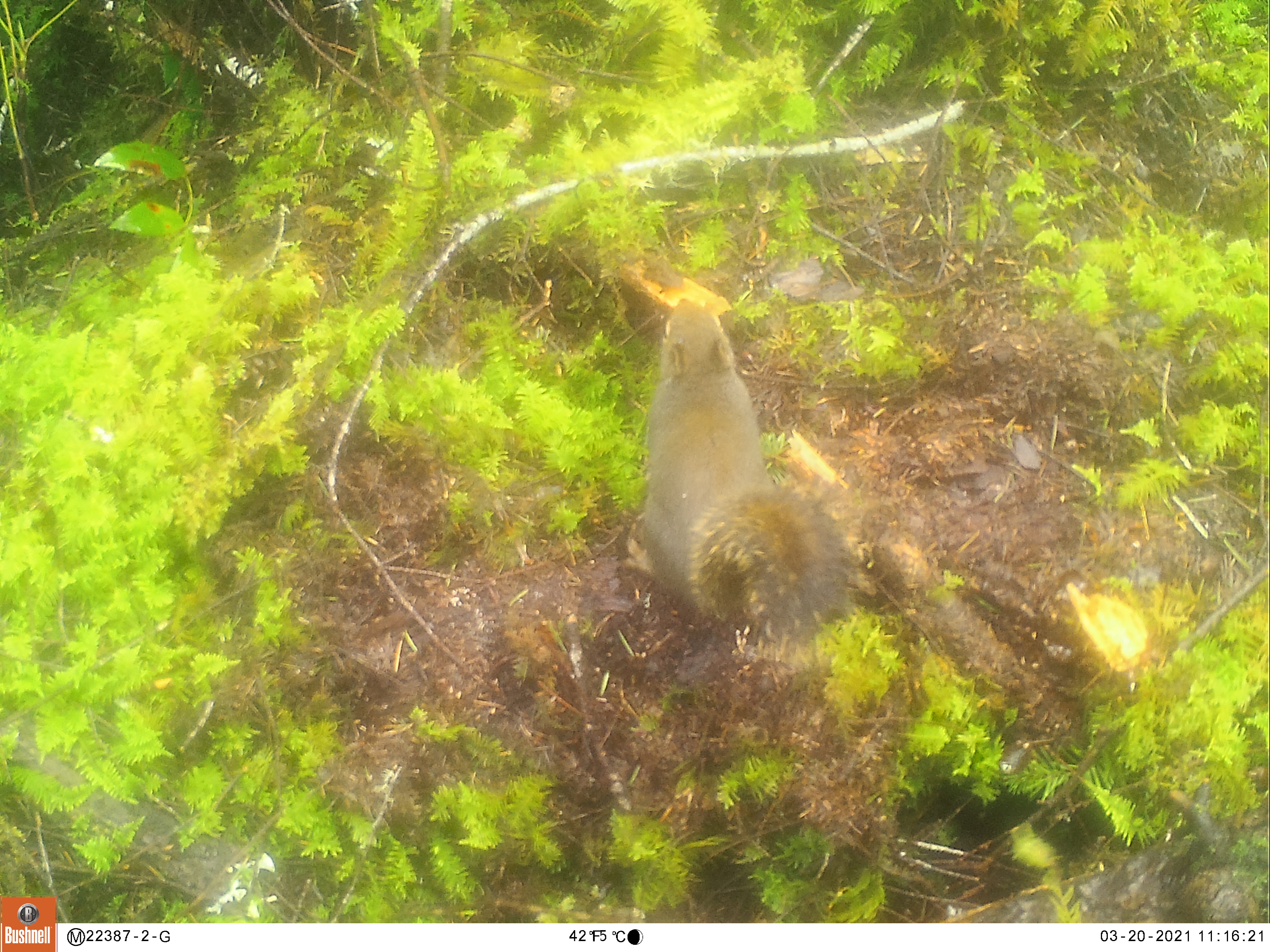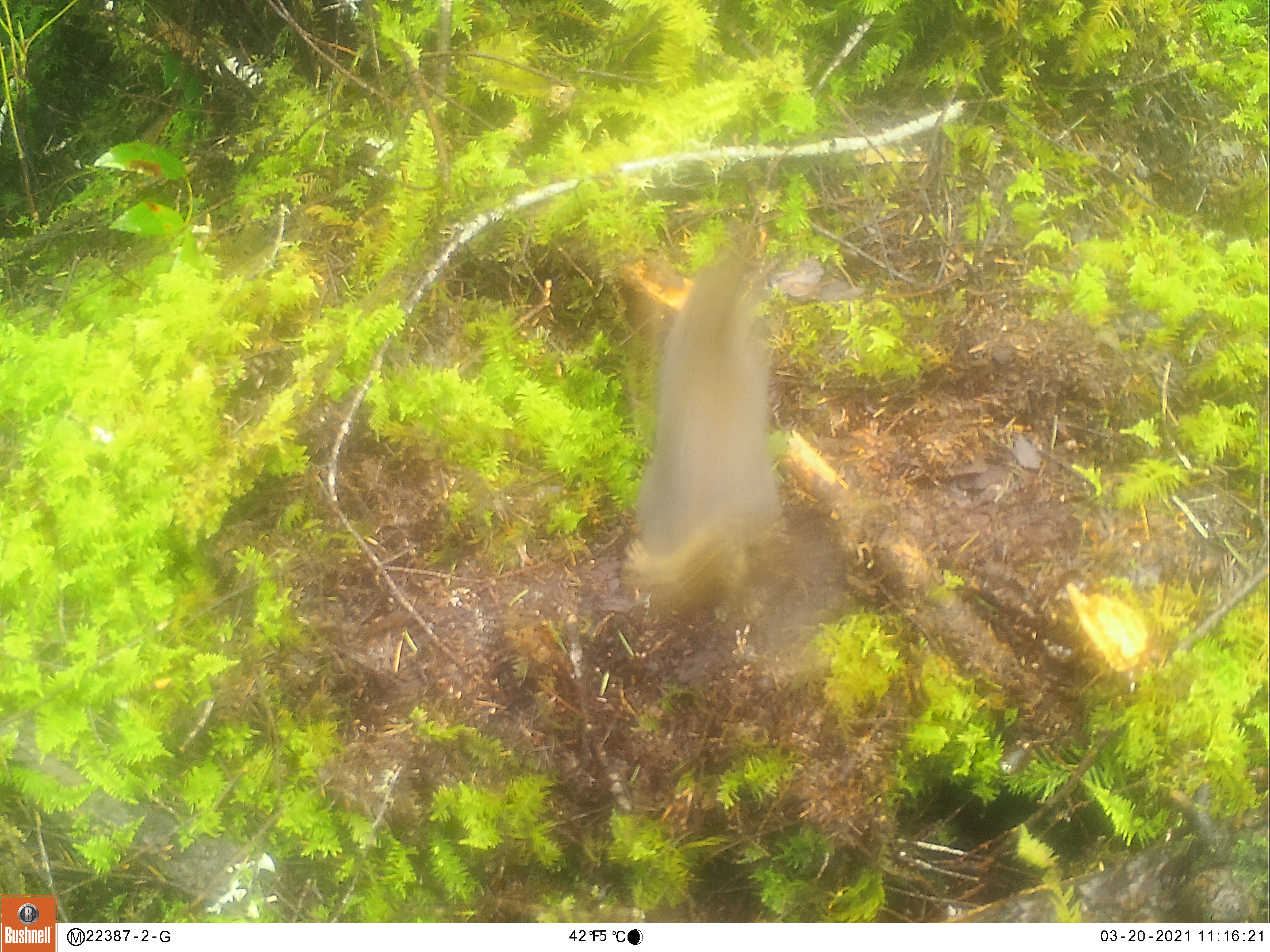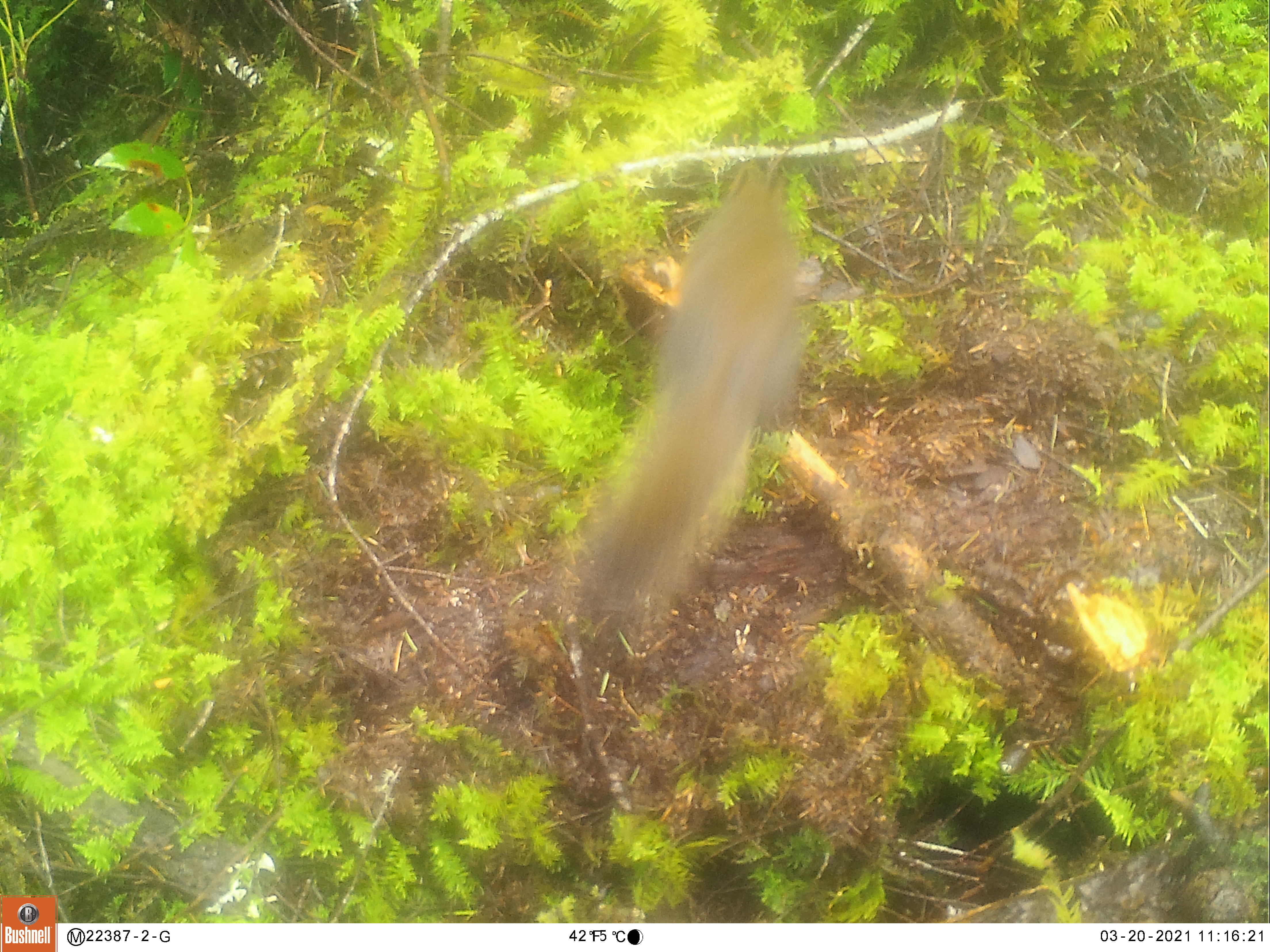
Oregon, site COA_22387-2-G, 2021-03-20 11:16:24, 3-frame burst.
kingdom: Animalia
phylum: Chordata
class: Mammalia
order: Rodentia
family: Sciuridae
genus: Tamiasciurus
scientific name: Tamiasciurus douglasii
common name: douglas squirrel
Douglas squirrel (Tamiasciurus douglasii).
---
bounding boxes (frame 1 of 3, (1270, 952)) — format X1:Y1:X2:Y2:
douglas squirrel: 622:289:858:649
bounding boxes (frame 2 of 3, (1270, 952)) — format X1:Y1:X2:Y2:
douglas squirrel: 628:234:817:655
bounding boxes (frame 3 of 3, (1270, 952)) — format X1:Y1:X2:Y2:
douglas squirrel: 564:166:796:626